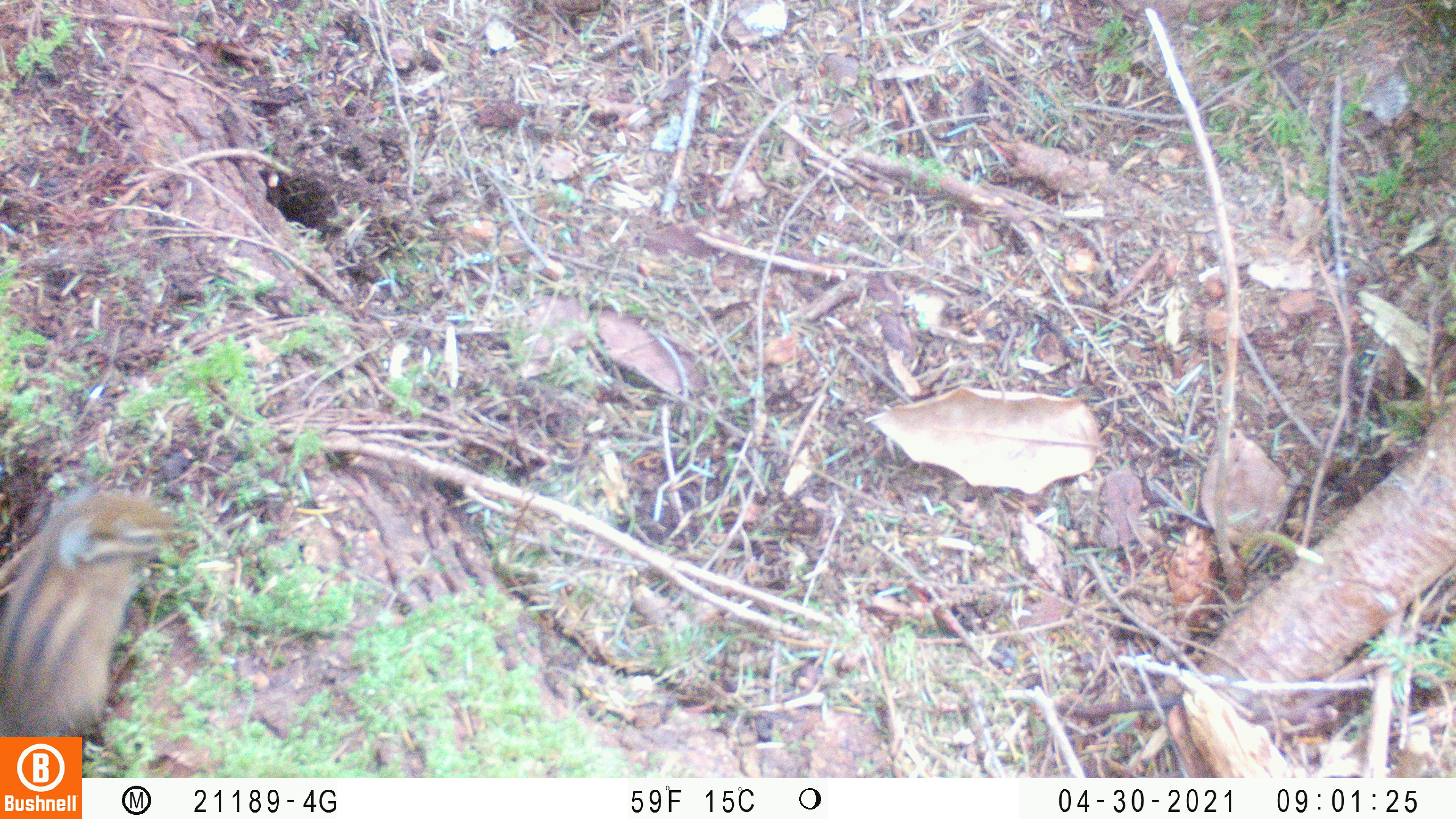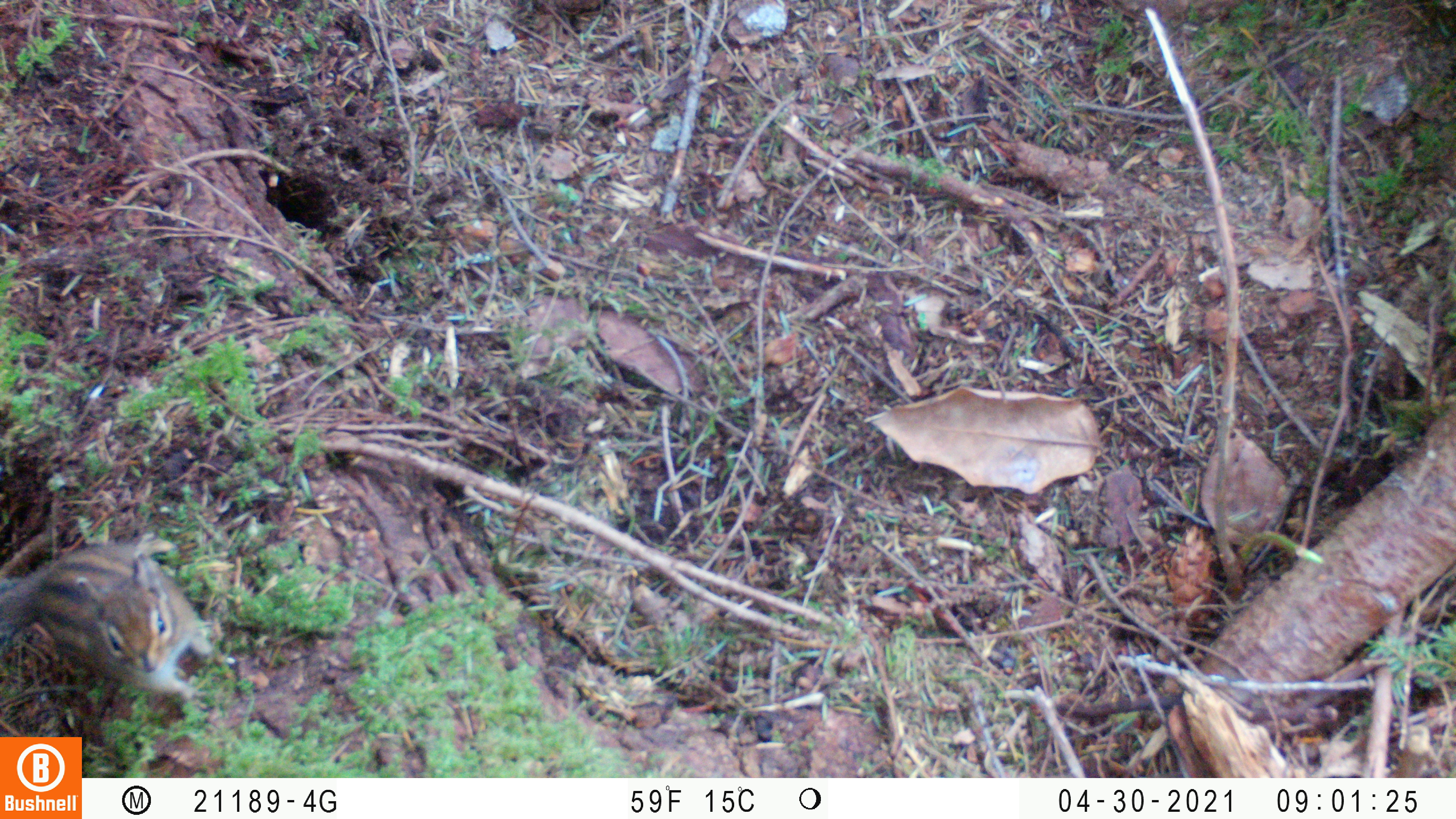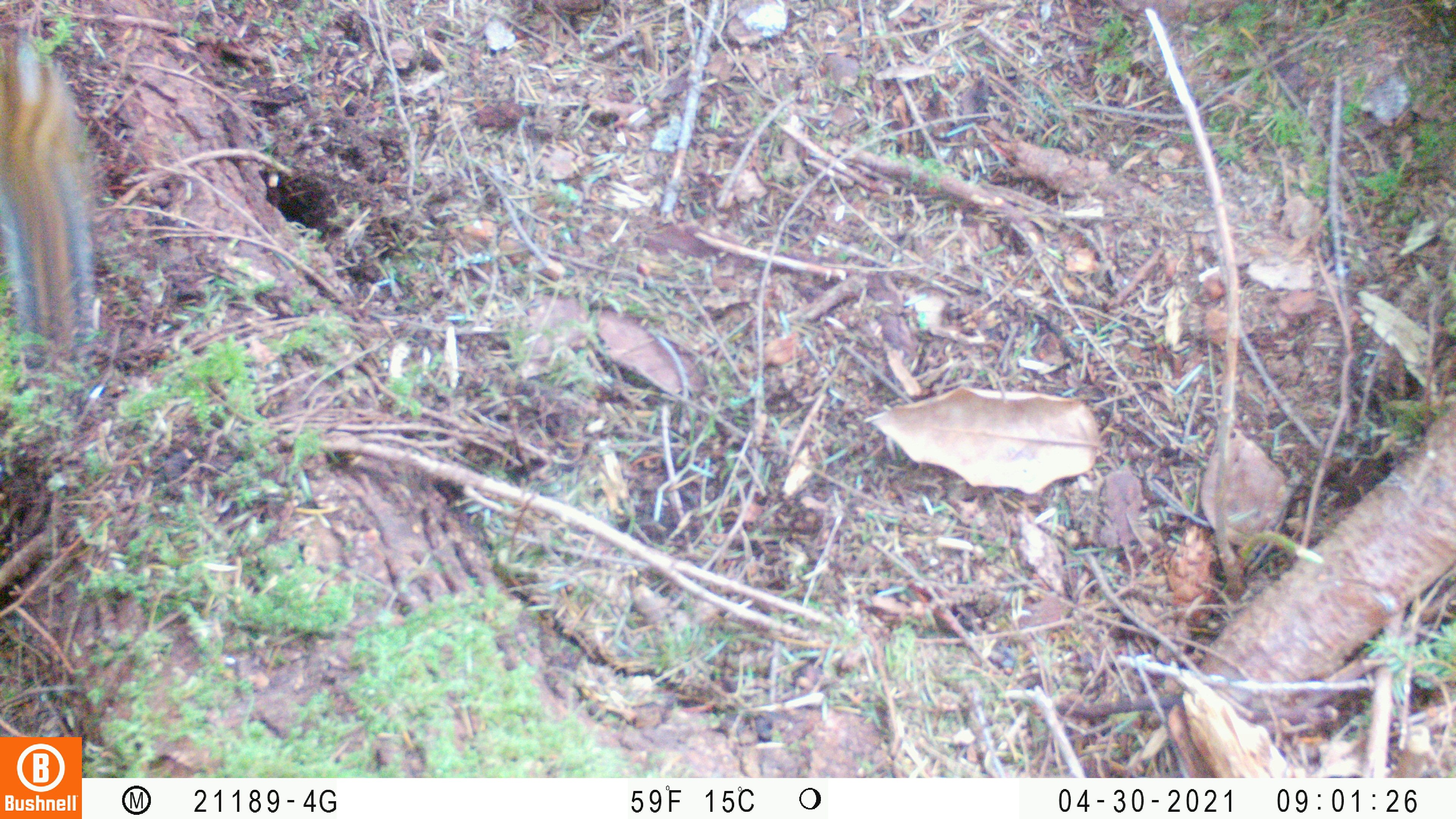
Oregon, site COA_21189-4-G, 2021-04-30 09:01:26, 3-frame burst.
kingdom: Animalia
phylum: Chordata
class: Mammalia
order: Rodentia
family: Sciuridae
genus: Neotamias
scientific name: Neotamias townsendii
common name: townsend's chipmunk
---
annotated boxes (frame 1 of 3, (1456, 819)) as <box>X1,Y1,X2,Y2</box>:
townsend's chipmunk: <box>0,492,192,733</box>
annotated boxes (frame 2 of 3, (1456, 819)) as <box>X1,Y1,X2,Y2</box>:
townsend's chipmunk: <box>0,540,218,709</box>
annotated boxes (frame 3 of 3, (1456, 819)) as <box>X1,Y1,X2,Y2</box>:
townsend's chipmunk: <box>0,36,105,340</box>